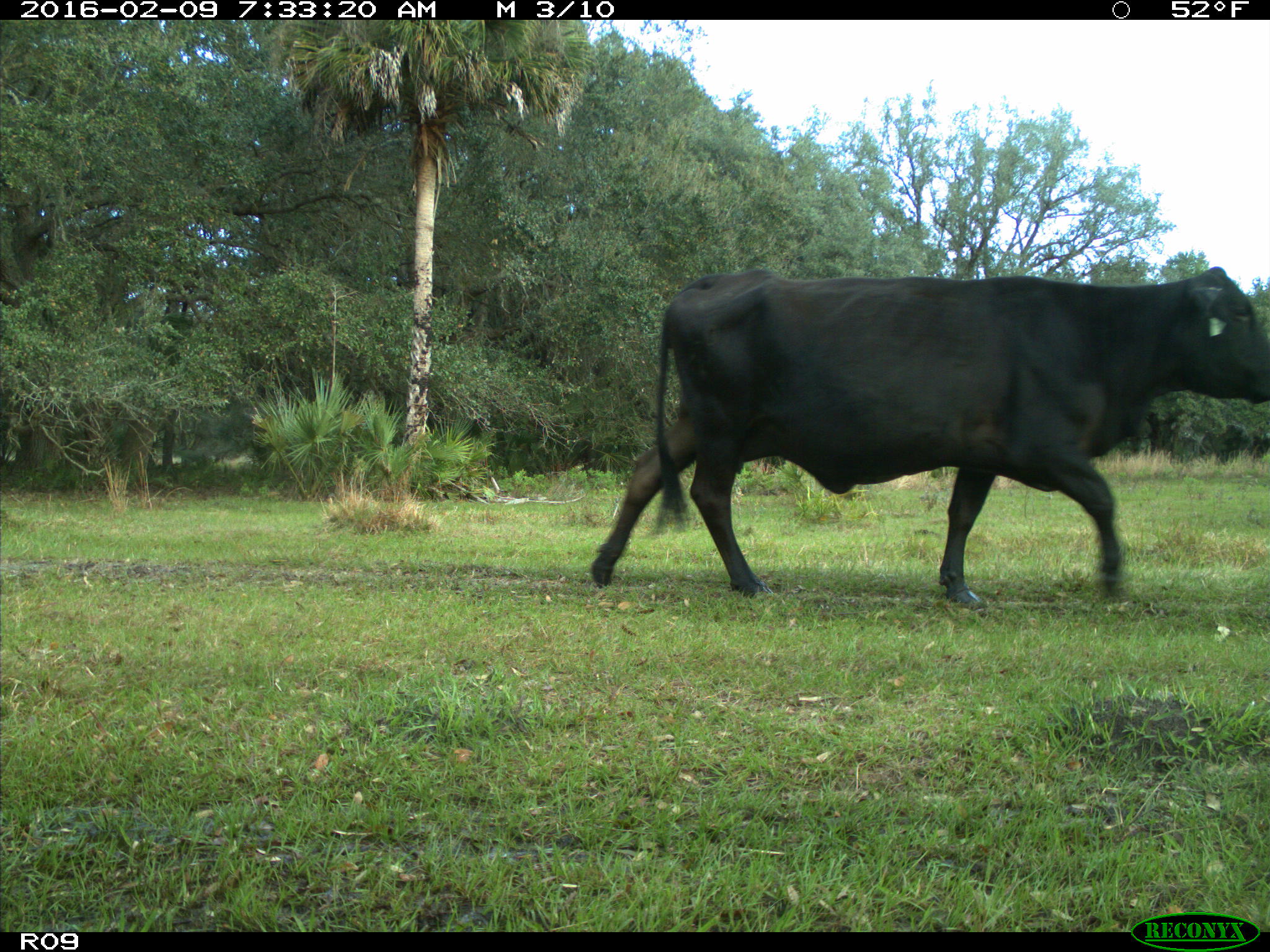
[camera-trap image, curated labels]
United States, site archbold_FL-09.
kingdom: Animalia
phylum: Chordata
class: Mammalia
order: Artiodactyla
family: Bovidae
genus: Bos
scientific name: Bos taurus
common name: domestic cow